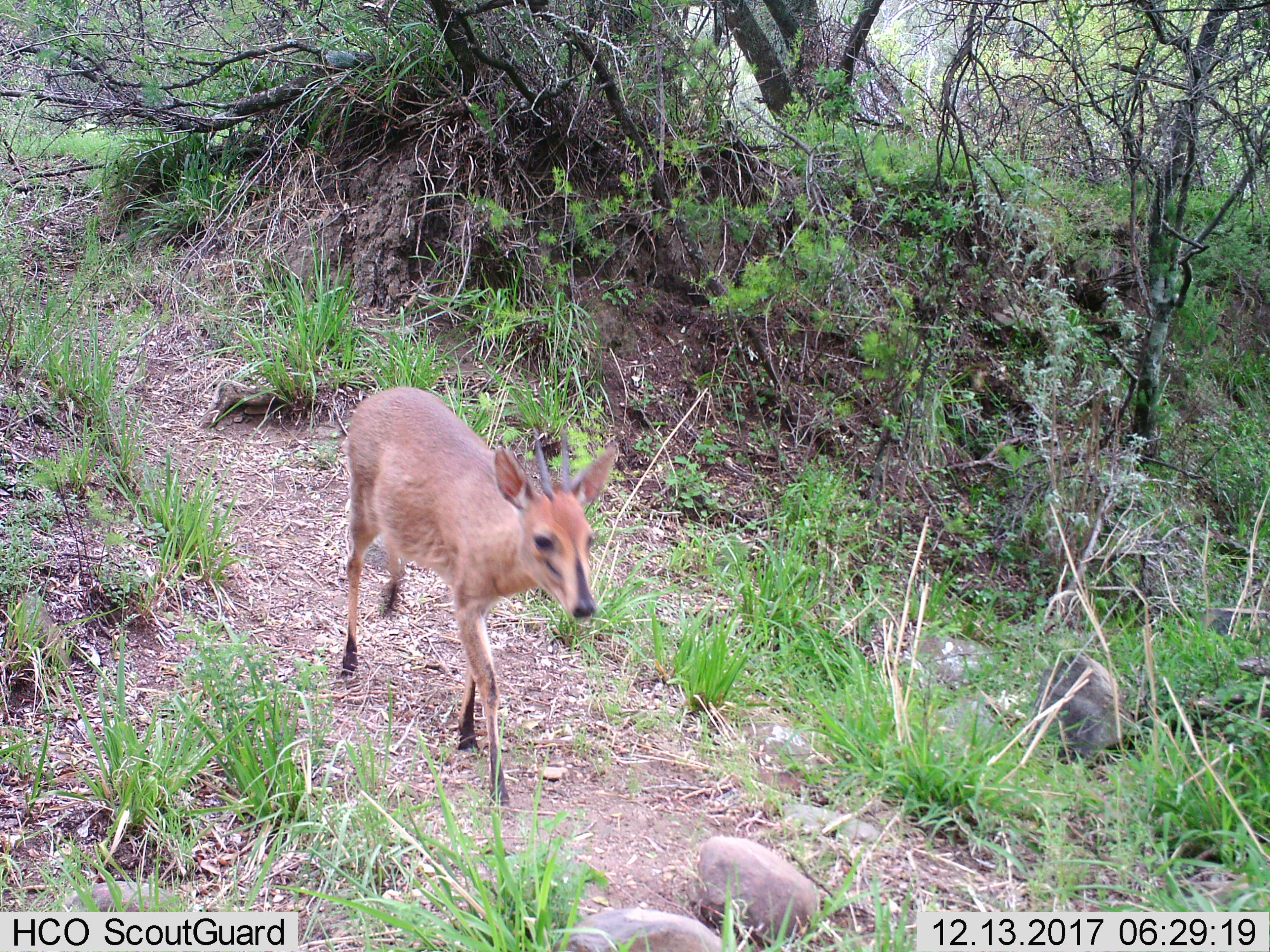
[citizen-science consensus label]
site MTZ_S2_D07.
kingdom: Animalia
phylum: Chordata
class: Mammalia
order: Artiodactyla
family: Bovidae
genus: Sylvicapra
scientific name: Sylvicapra grimmia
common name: common duiker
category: duikercommongrey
Duikercommongrey (common duiker) (Sylvicapra grimmia), count 1. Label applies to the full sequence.